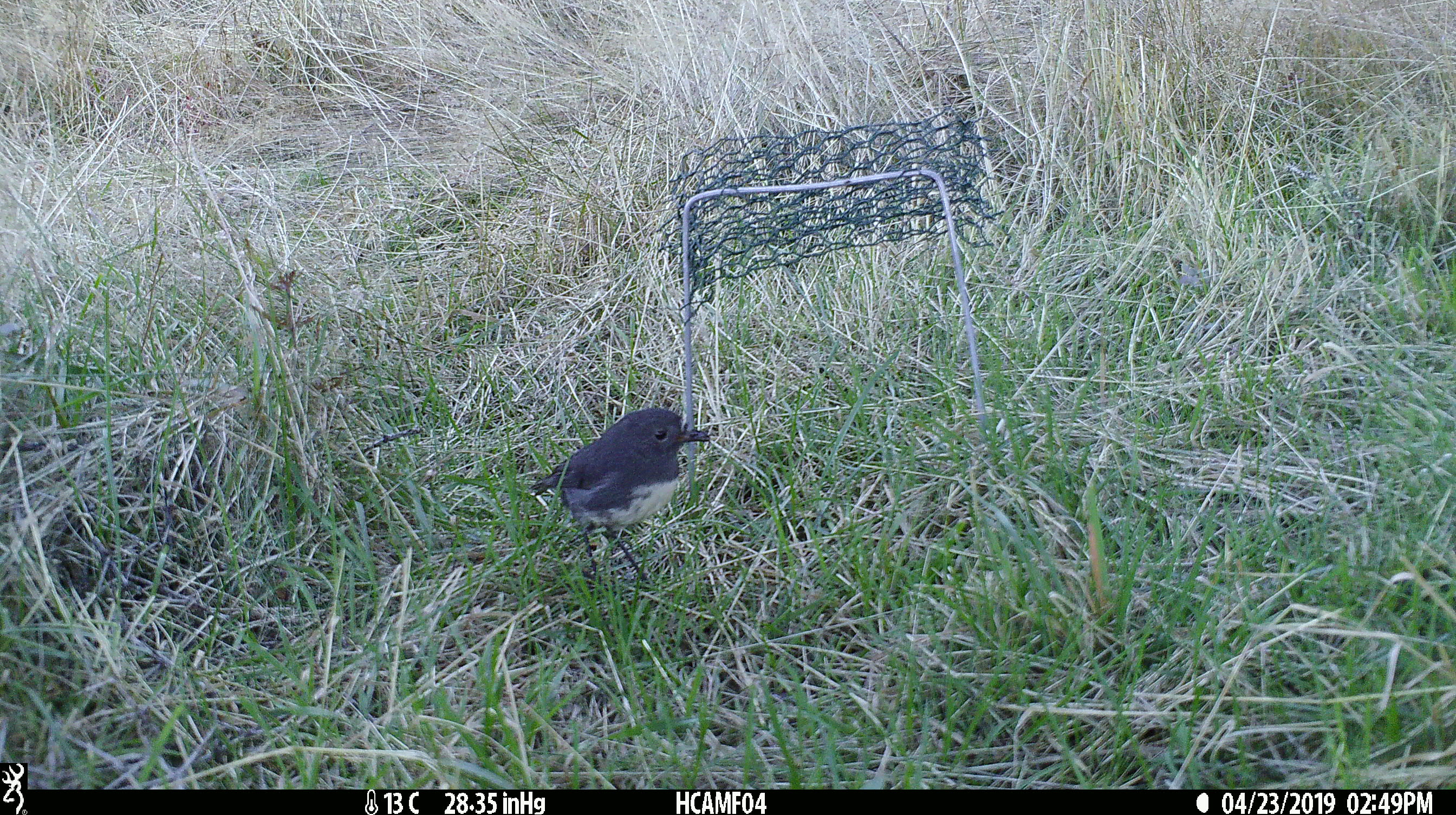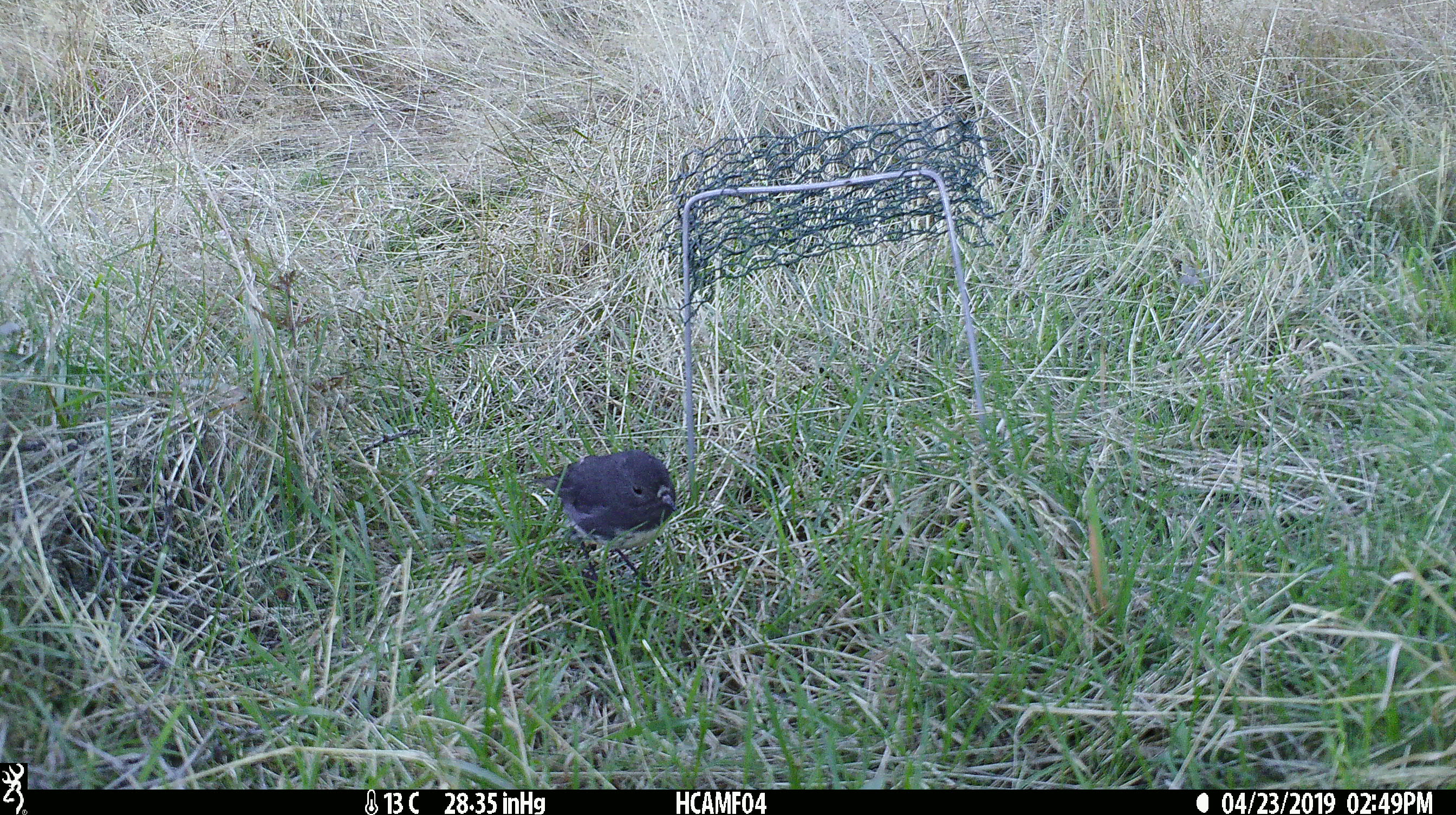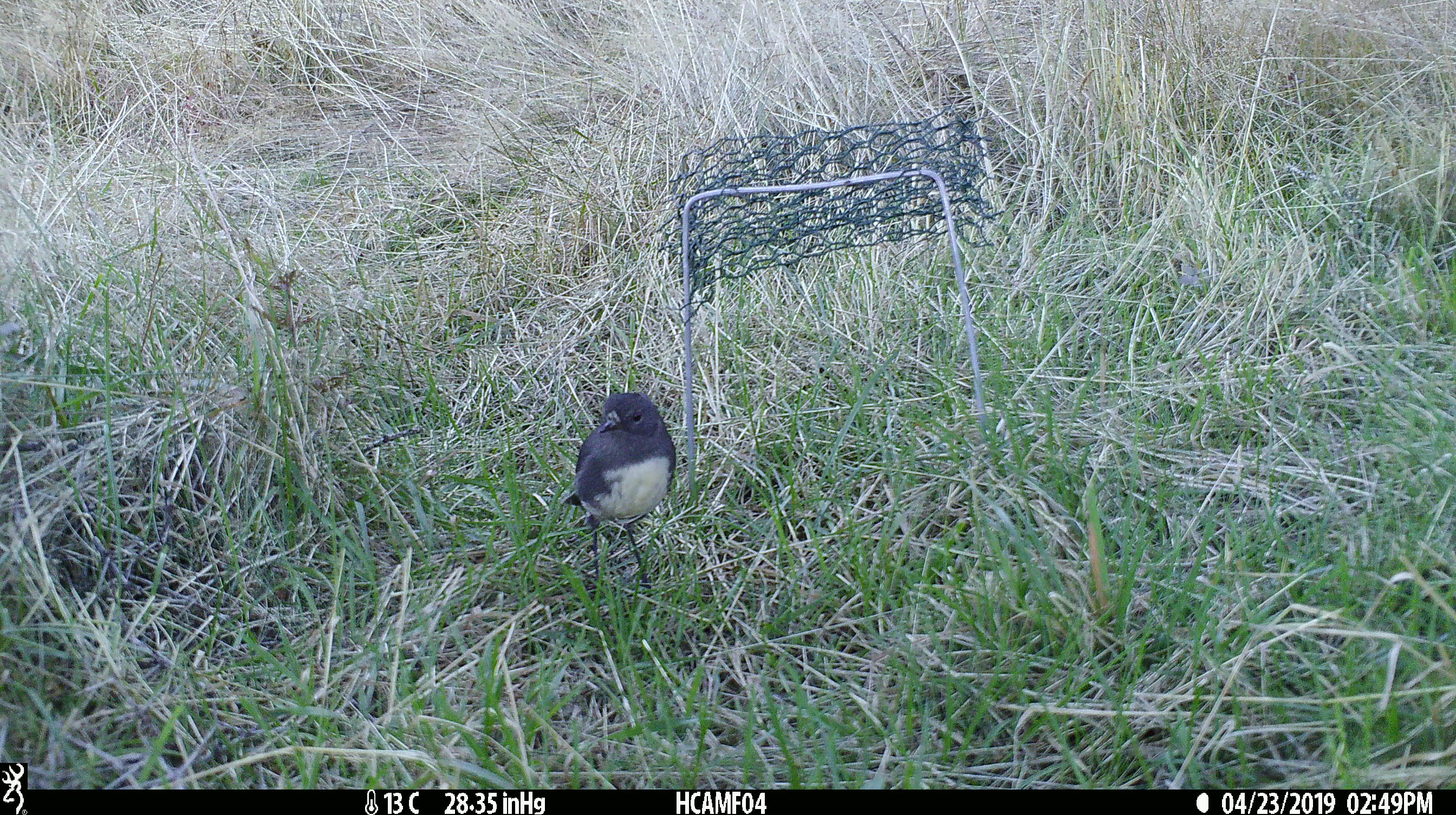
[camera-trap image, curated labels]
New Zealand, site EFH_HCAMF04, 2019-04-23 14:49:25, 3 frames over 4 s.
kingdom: Animalia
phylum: Chordata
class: Aves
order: Passeriformes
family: Petroicidae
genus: Petroica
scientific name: Petroica australis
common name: new zealand robin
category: robin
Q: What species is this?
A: Robin (new zealand robin) (Petroica australis).